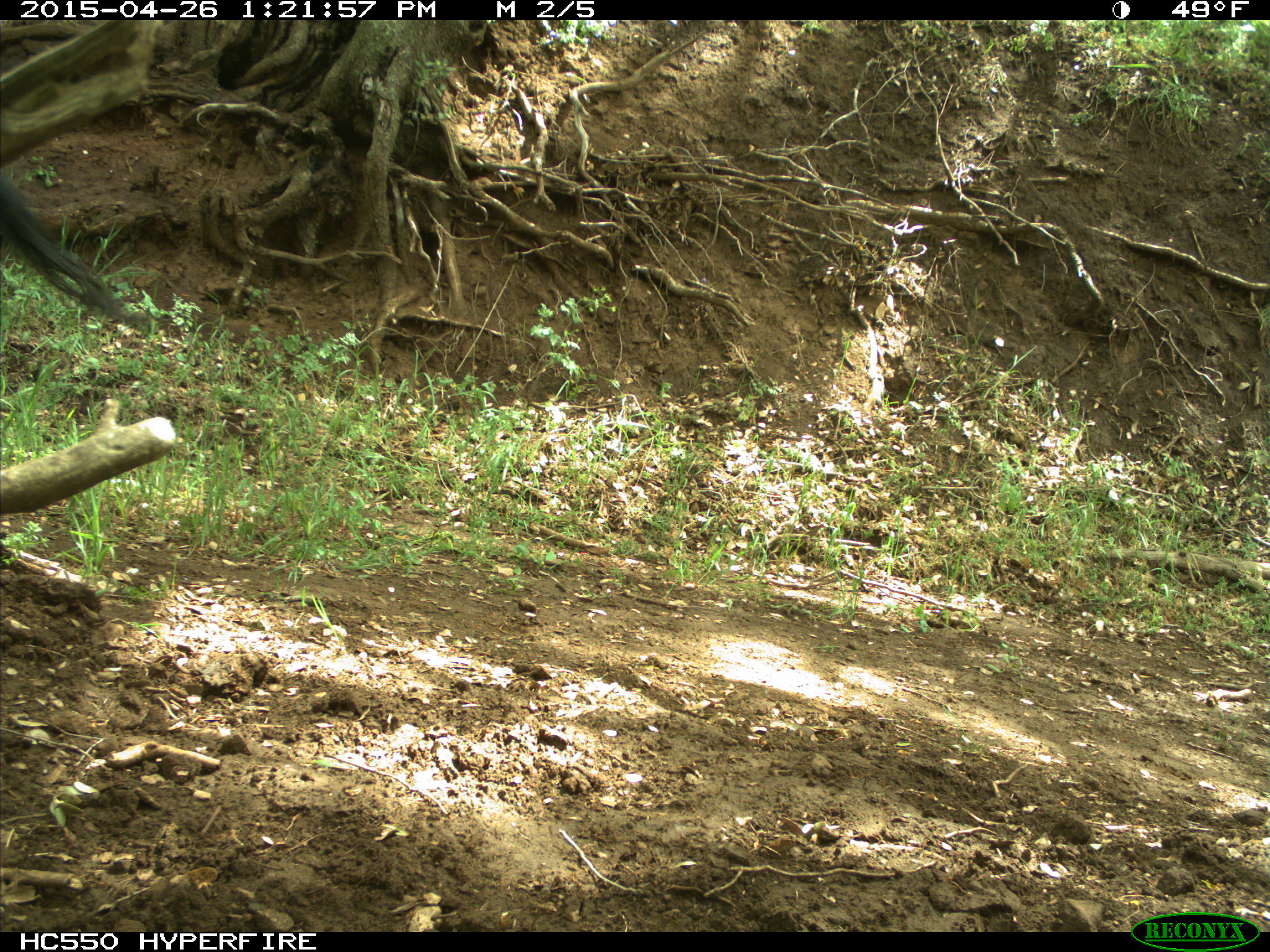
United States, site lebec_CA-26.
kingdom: Animalia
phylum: Chordata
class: Mammalia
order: Artiodactyla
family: Bovidae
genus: Bos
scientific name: Bos taurus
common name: domestic cow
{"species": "Bos taurus (domestic cow)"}